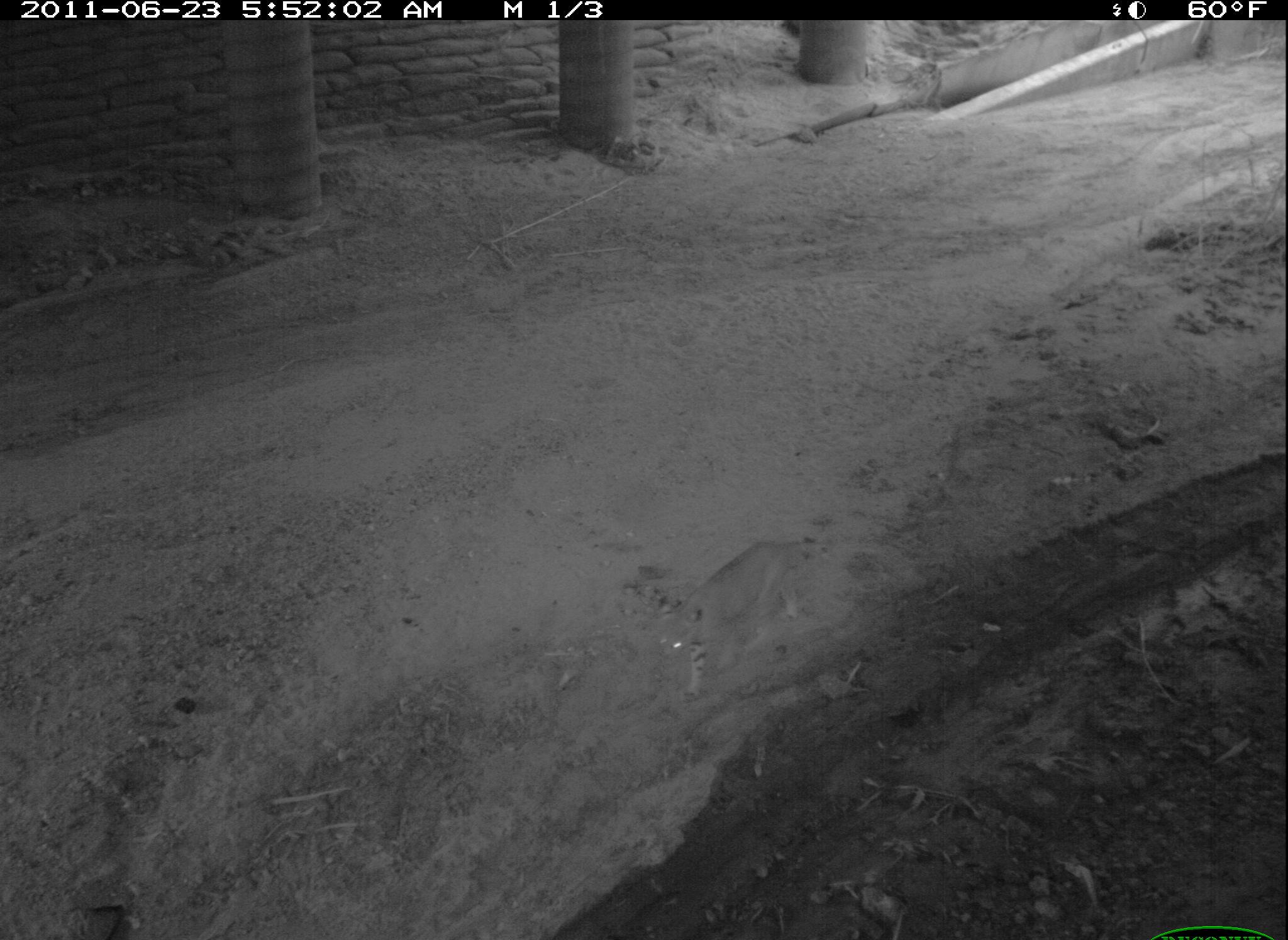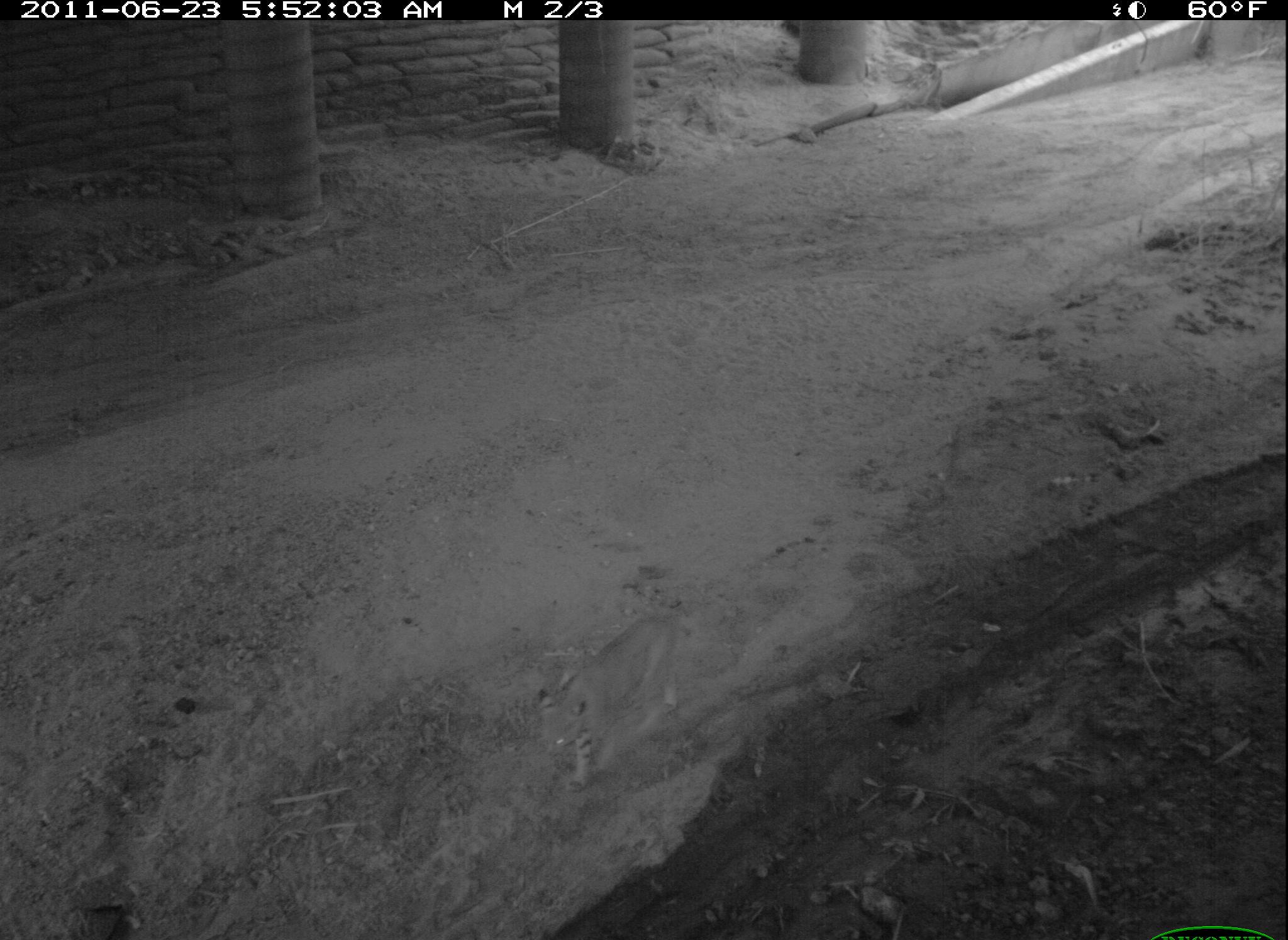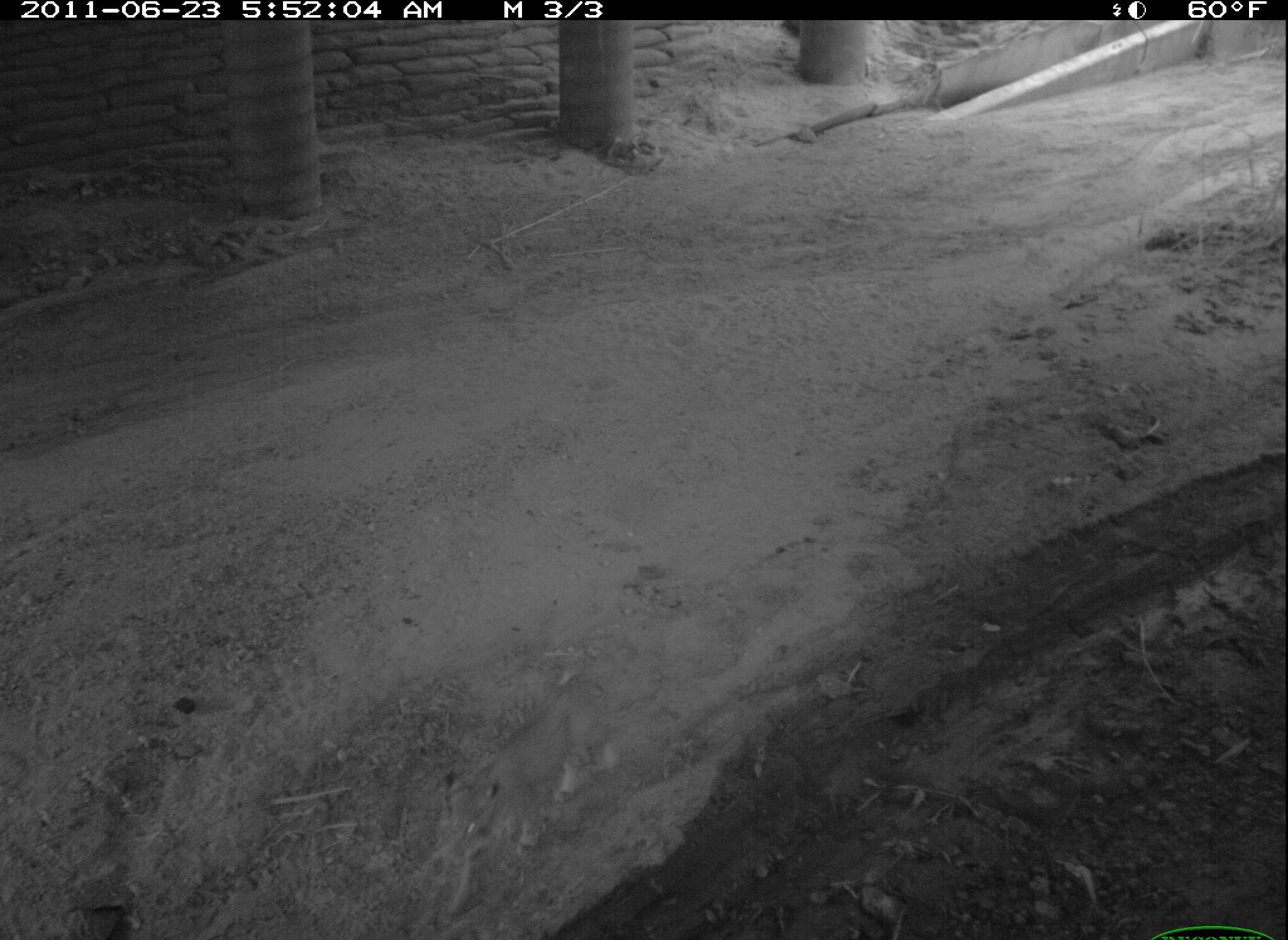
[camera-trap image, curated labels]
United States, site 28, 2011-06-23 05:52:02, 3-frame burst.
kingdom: Animalia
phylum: Chordata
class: Mammalia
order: Carnivora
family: Felidae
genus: Lynx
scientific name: Lynx rufus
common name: bobcat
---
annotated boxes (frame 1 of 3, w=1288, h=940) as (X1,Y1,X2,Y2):
bobcat: (646,528,824,702)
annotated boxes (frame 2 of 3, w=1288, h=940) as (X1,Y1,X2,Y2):
bobcat: (531,613,689,792)